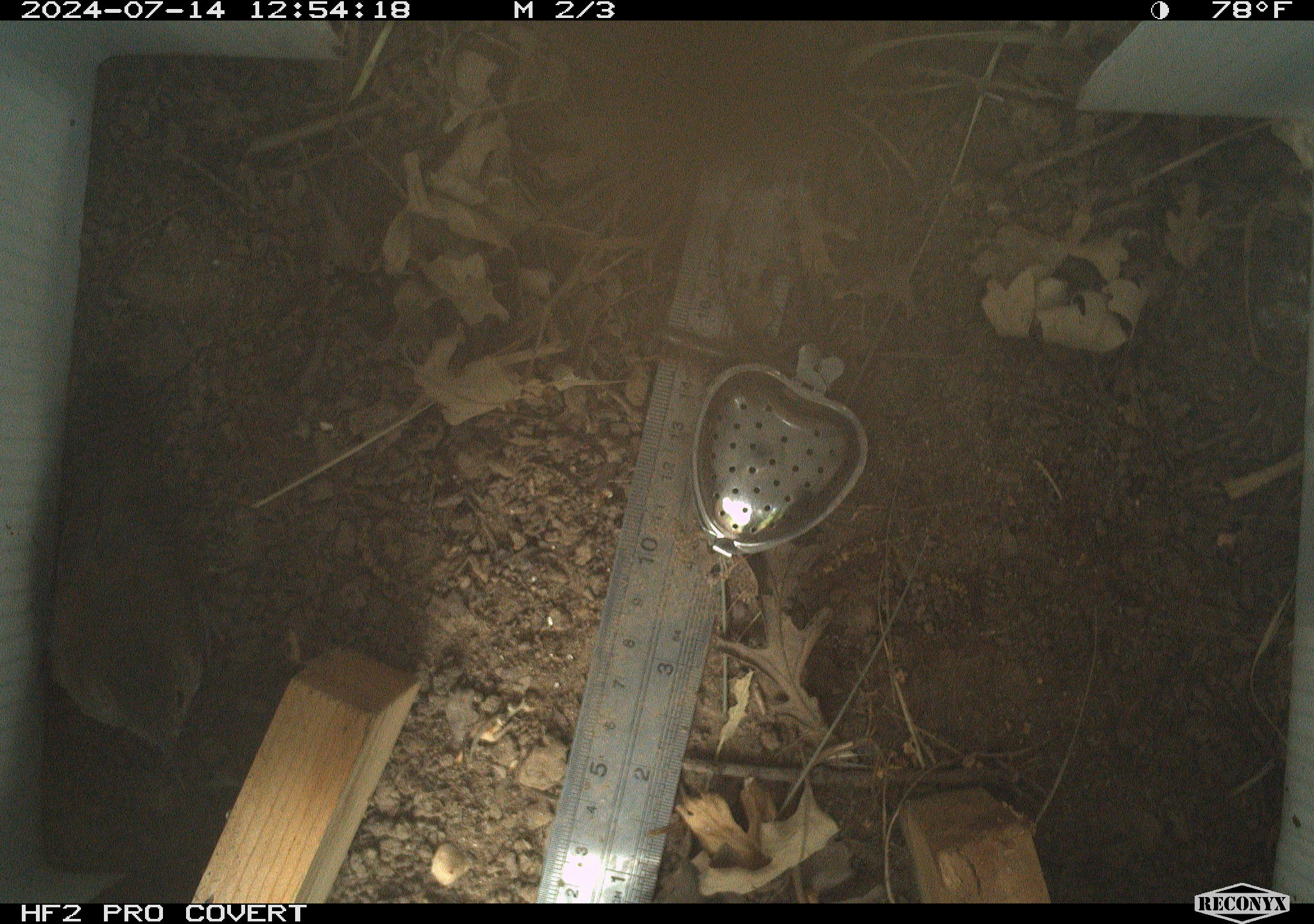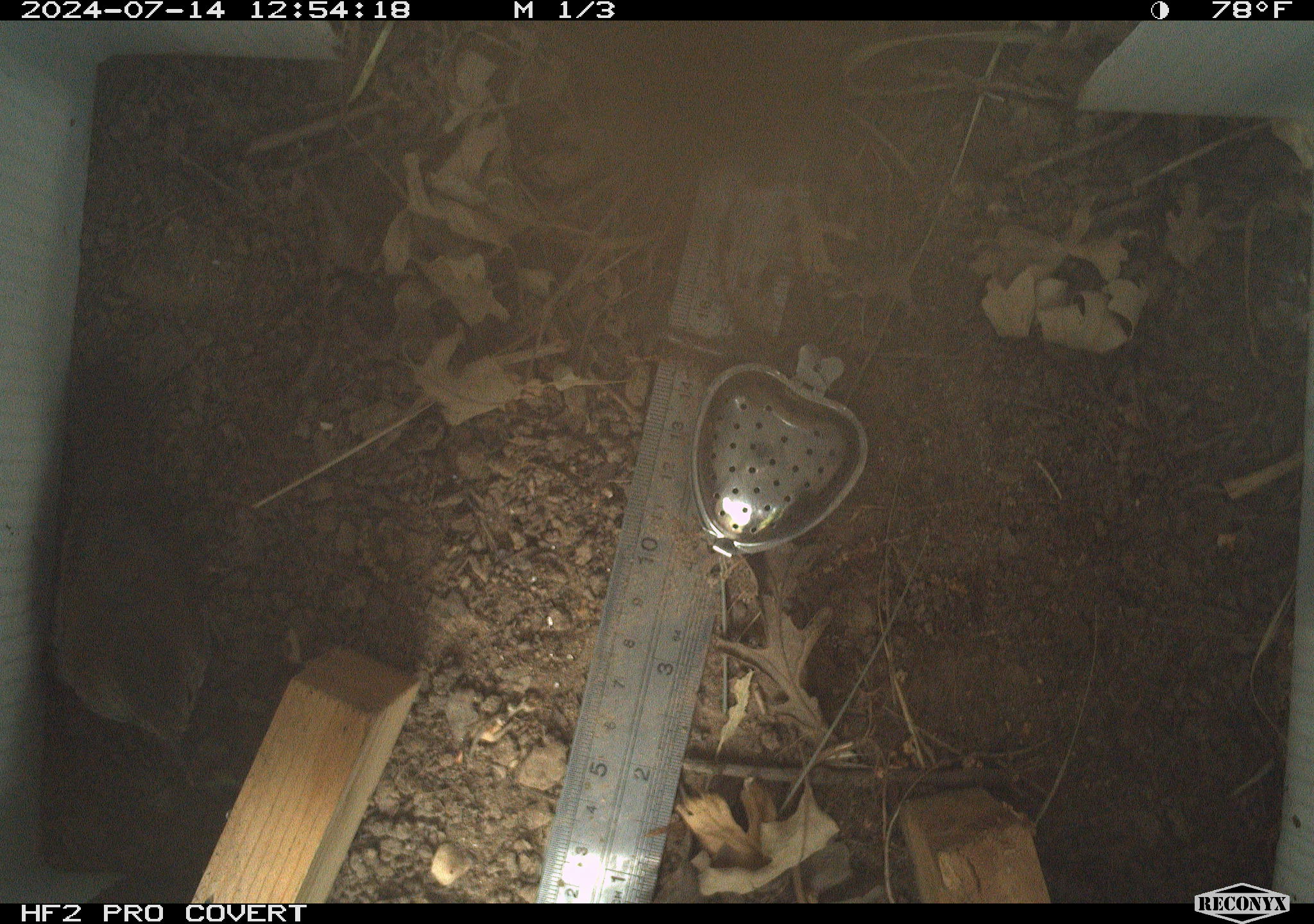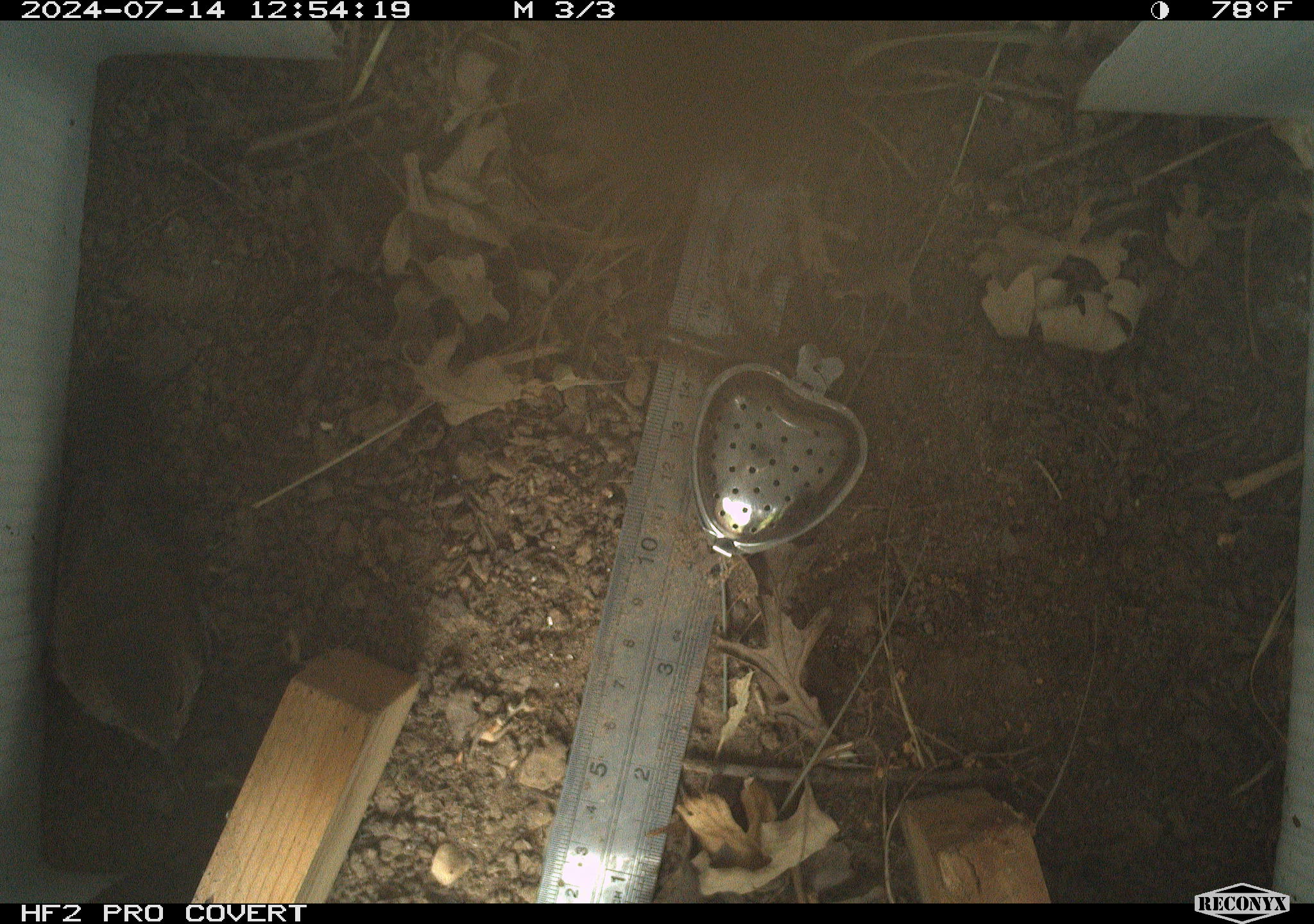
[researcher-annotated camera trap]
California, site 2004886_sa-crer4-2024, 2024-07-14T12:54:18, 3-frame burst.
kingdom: Animalia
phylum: Chordata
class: Aves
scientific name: Aves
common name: bird